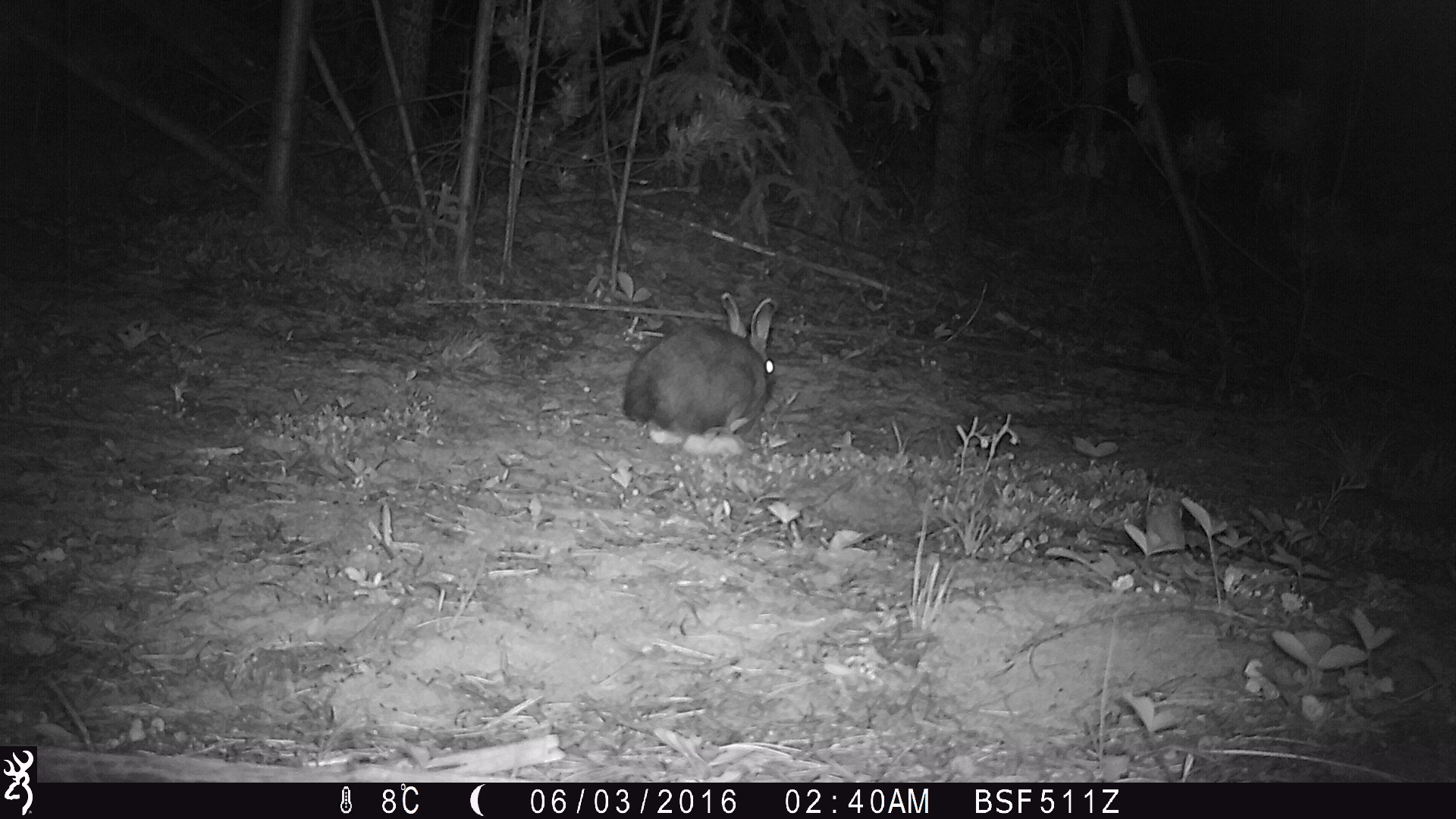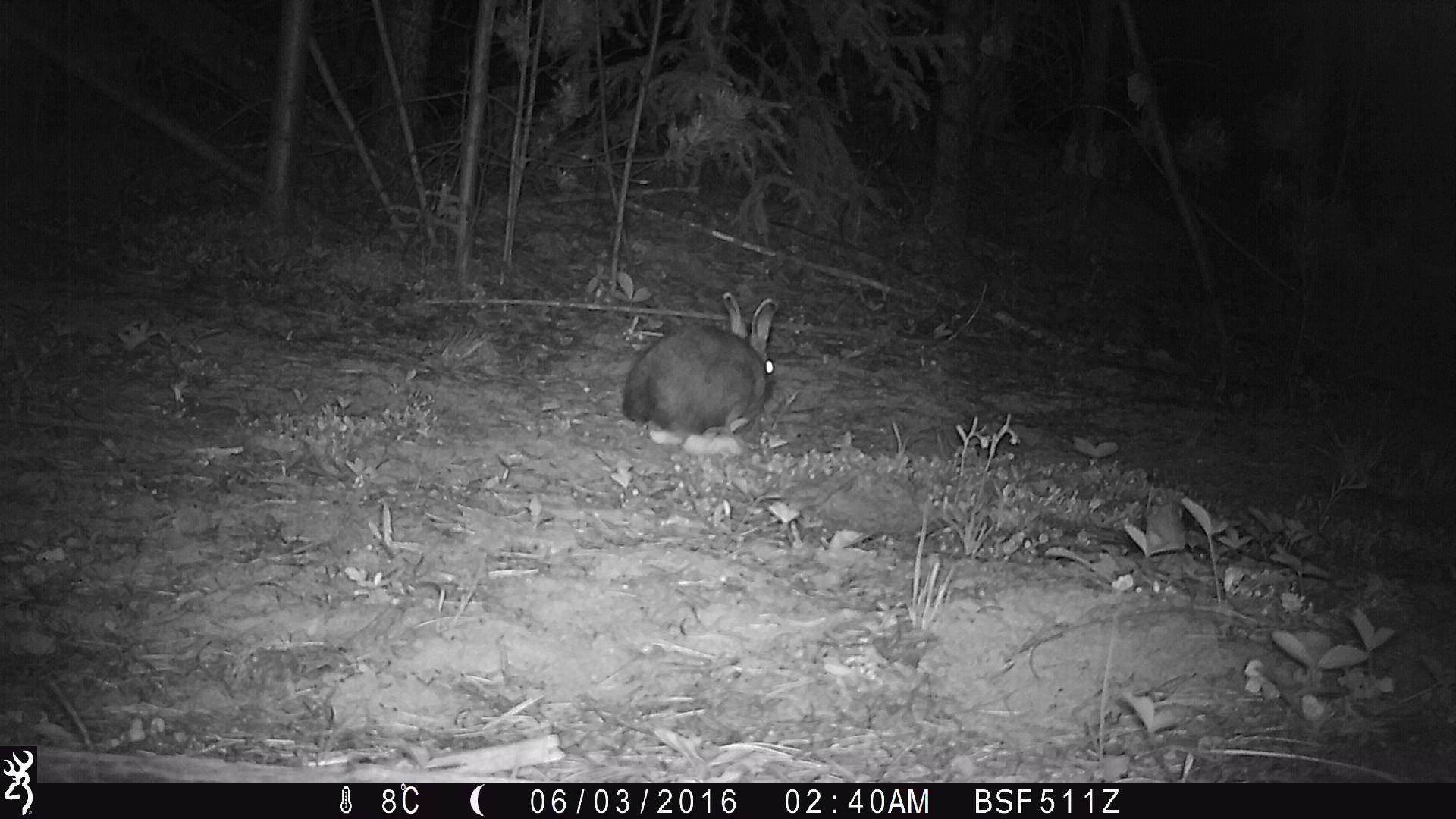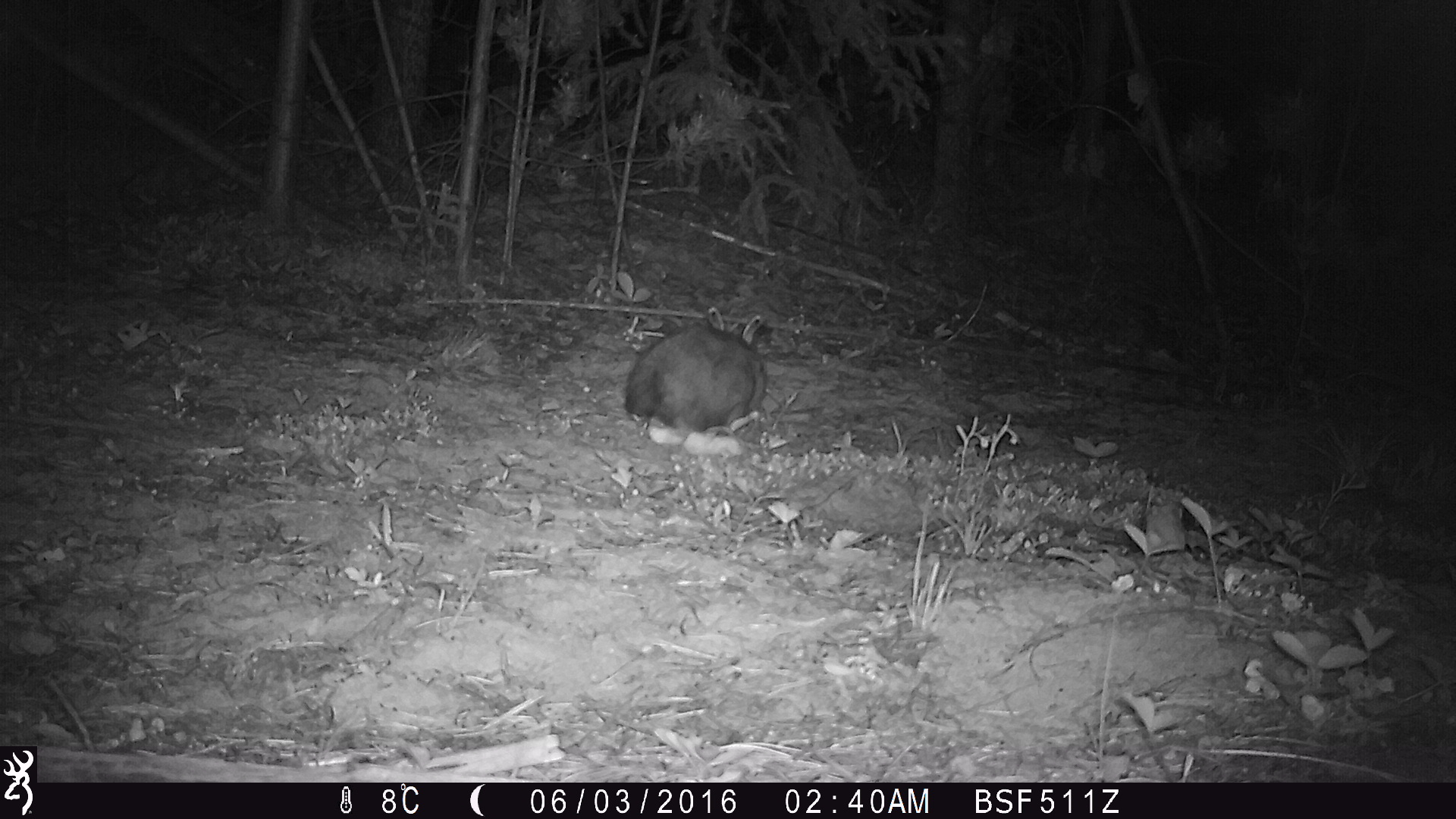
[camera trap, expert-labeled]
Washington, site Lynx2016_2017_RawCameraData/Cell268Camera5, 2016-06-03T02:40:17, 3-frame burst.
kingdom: Animalia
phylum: Chordata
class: Mammalia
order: Lagomorpha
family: Leporidae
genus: Lepus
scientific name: Lepus americanus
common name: snowshoe hare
Lepus americanus (snowshoe hare). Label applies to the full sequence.